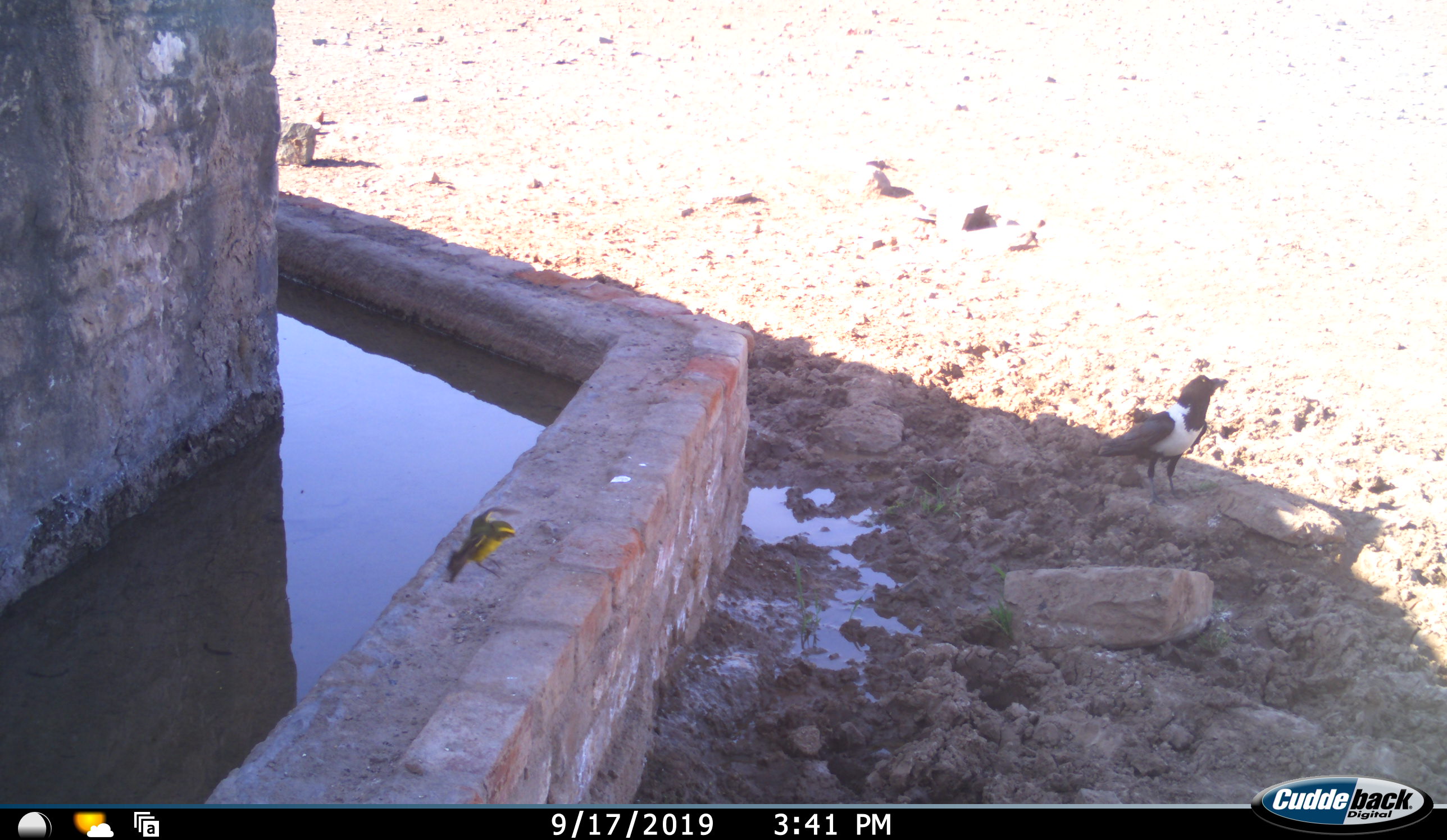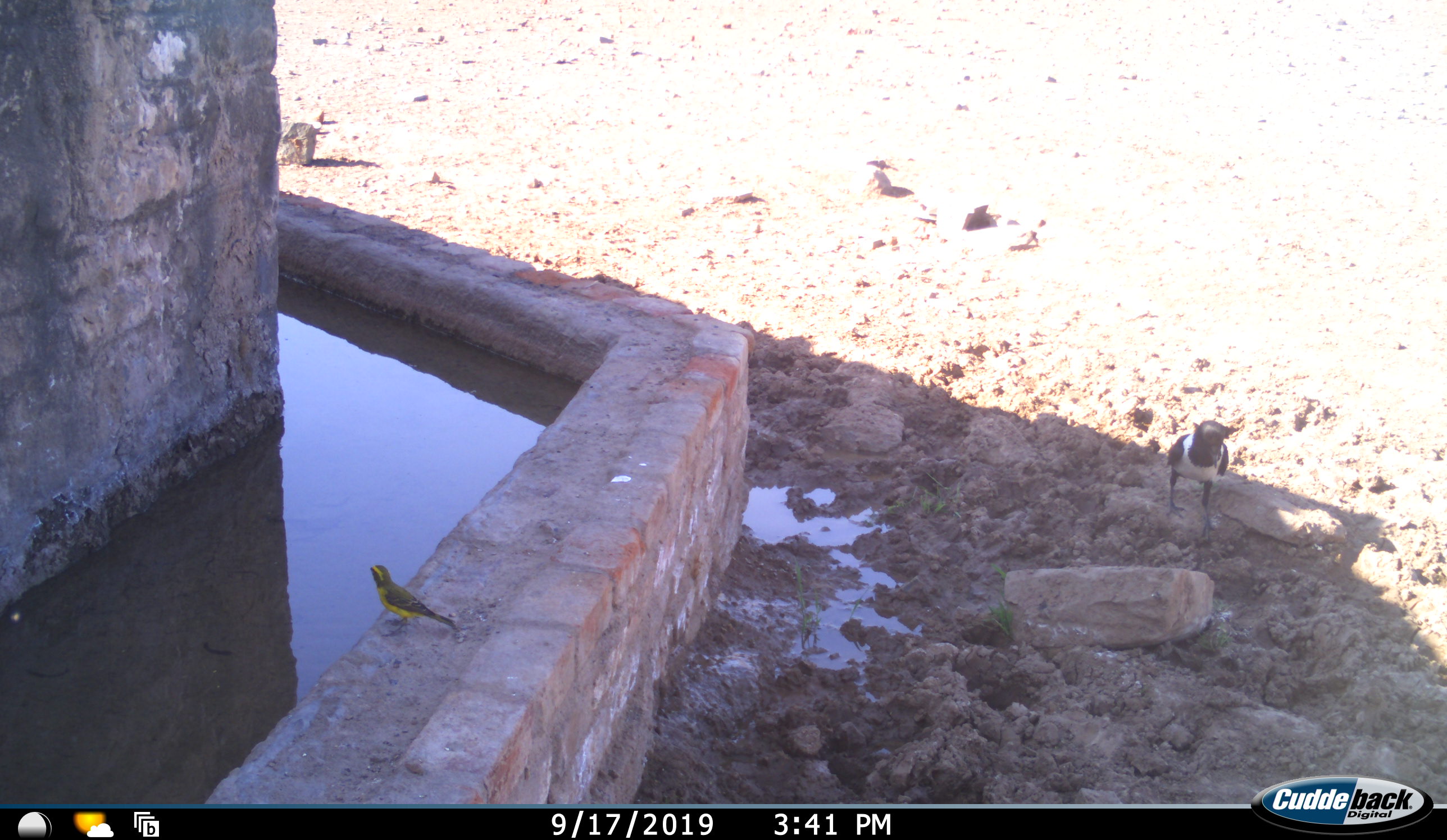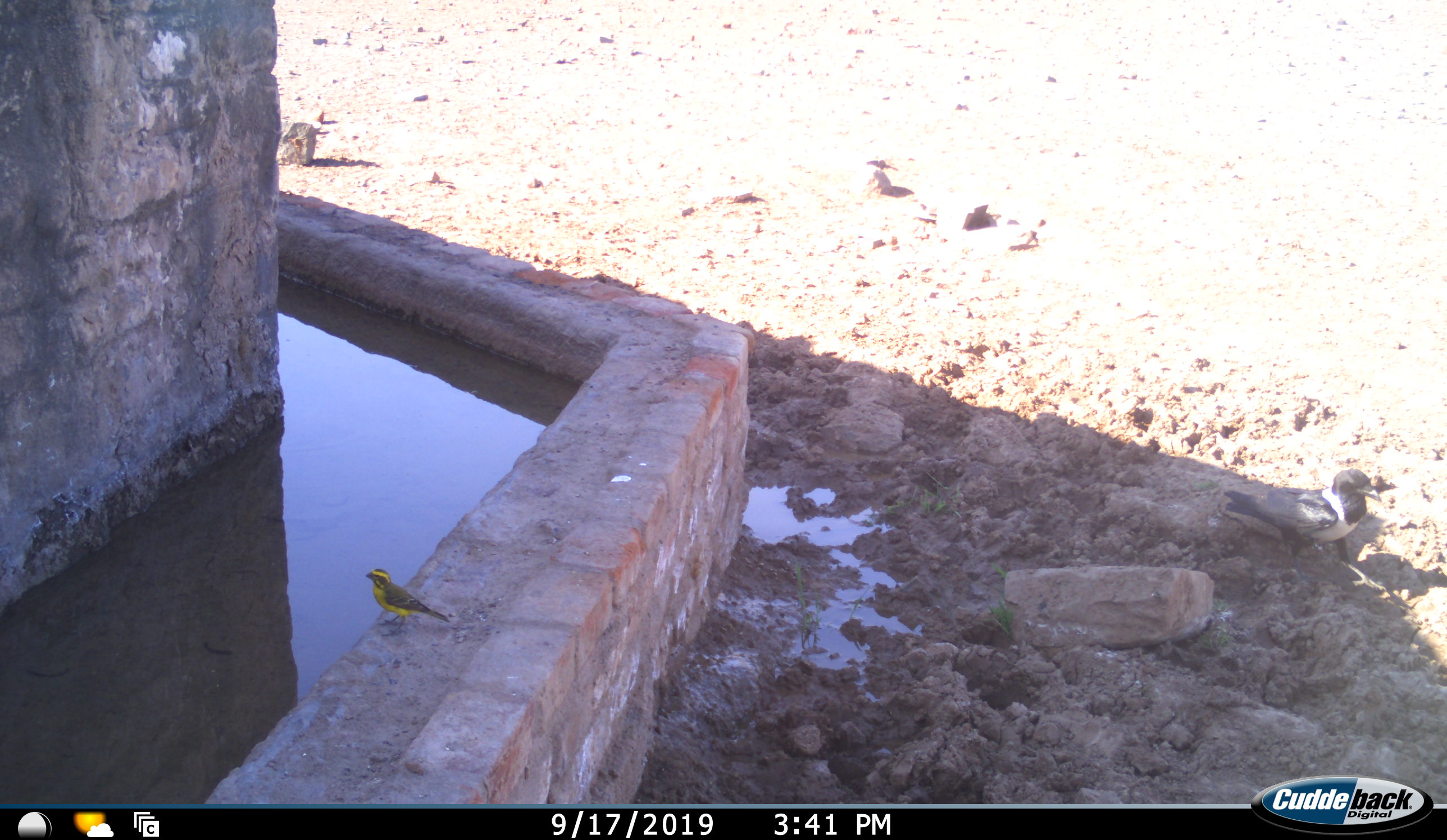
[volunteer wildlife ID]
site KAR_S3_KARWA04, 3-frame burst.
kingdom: Animalia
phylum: Chordata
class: Aves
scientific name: Aves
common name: bird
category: birdother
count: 2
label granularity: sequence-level